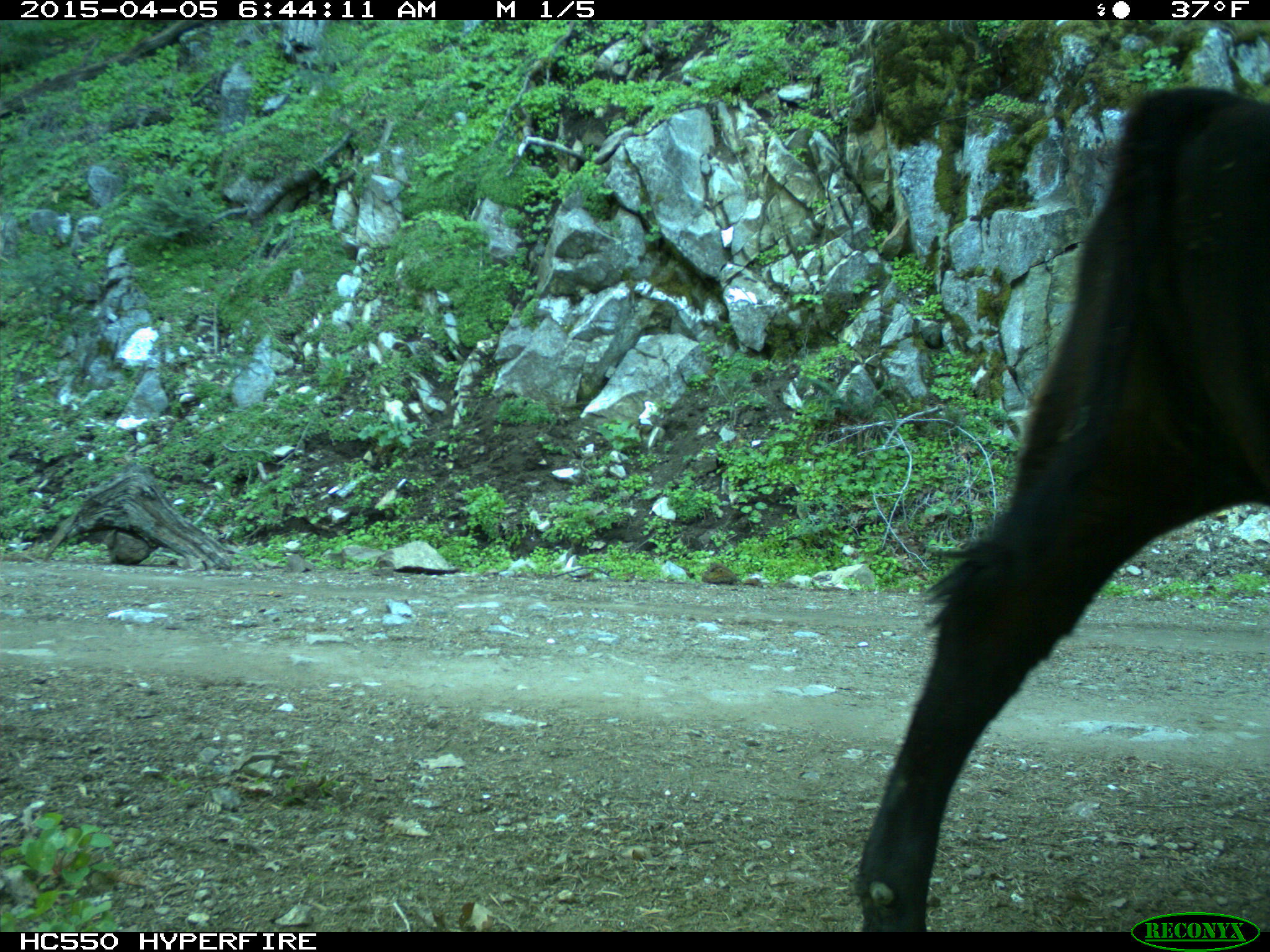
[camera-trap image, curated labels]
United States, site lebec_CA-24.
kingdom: Animalia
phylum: Chordata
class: Mammalia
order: Artiodactyla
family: Bovidae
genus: Bos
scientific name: Bos taurus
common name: domestic cow